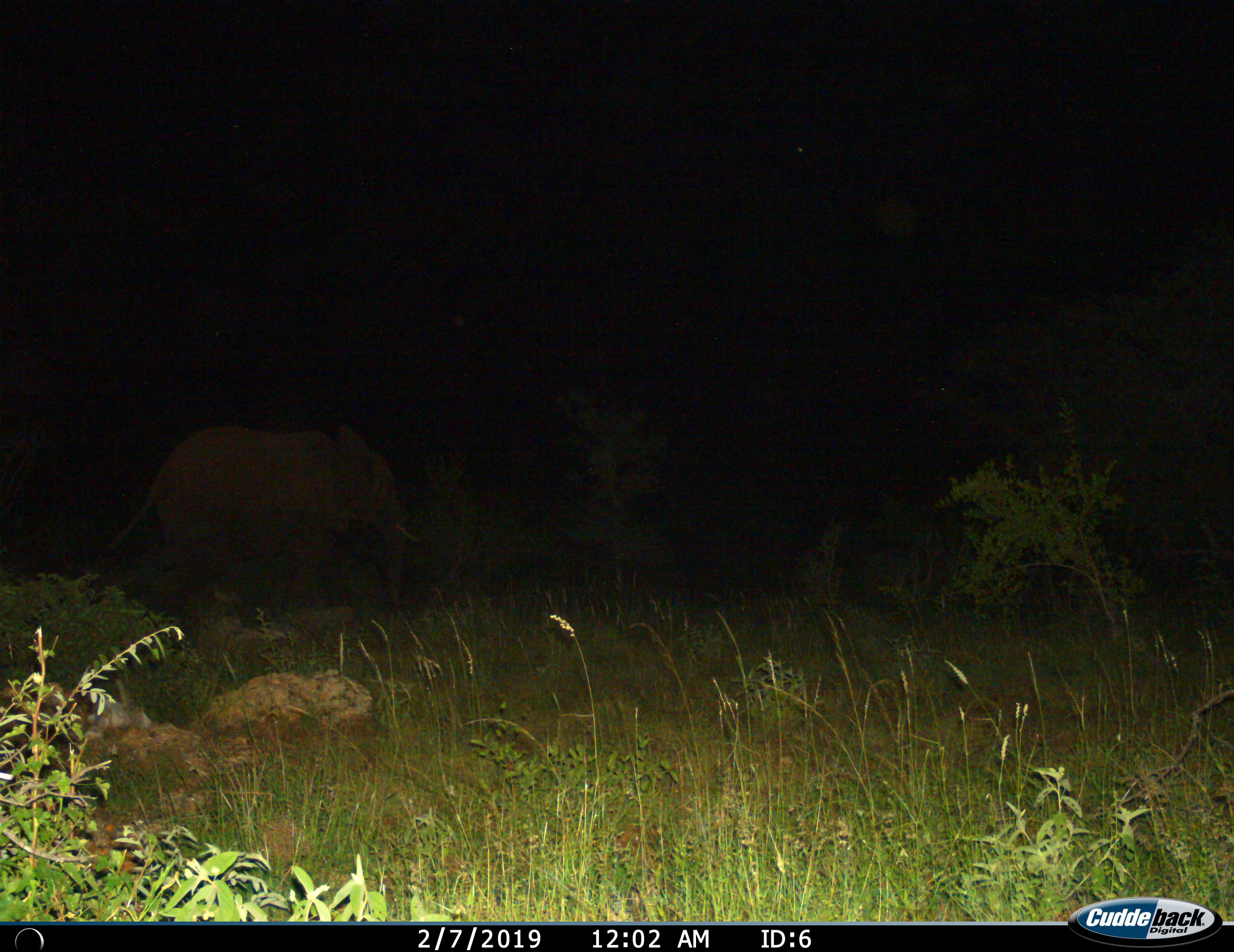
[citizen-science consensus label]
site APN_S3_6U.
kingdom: Animalia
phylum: Chordata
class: Mammalia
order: Proboscidea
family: Elephantidae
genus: Loxodonta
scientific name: Loxodonta africana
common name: african bush elephant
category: elephant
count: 1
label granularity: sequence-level